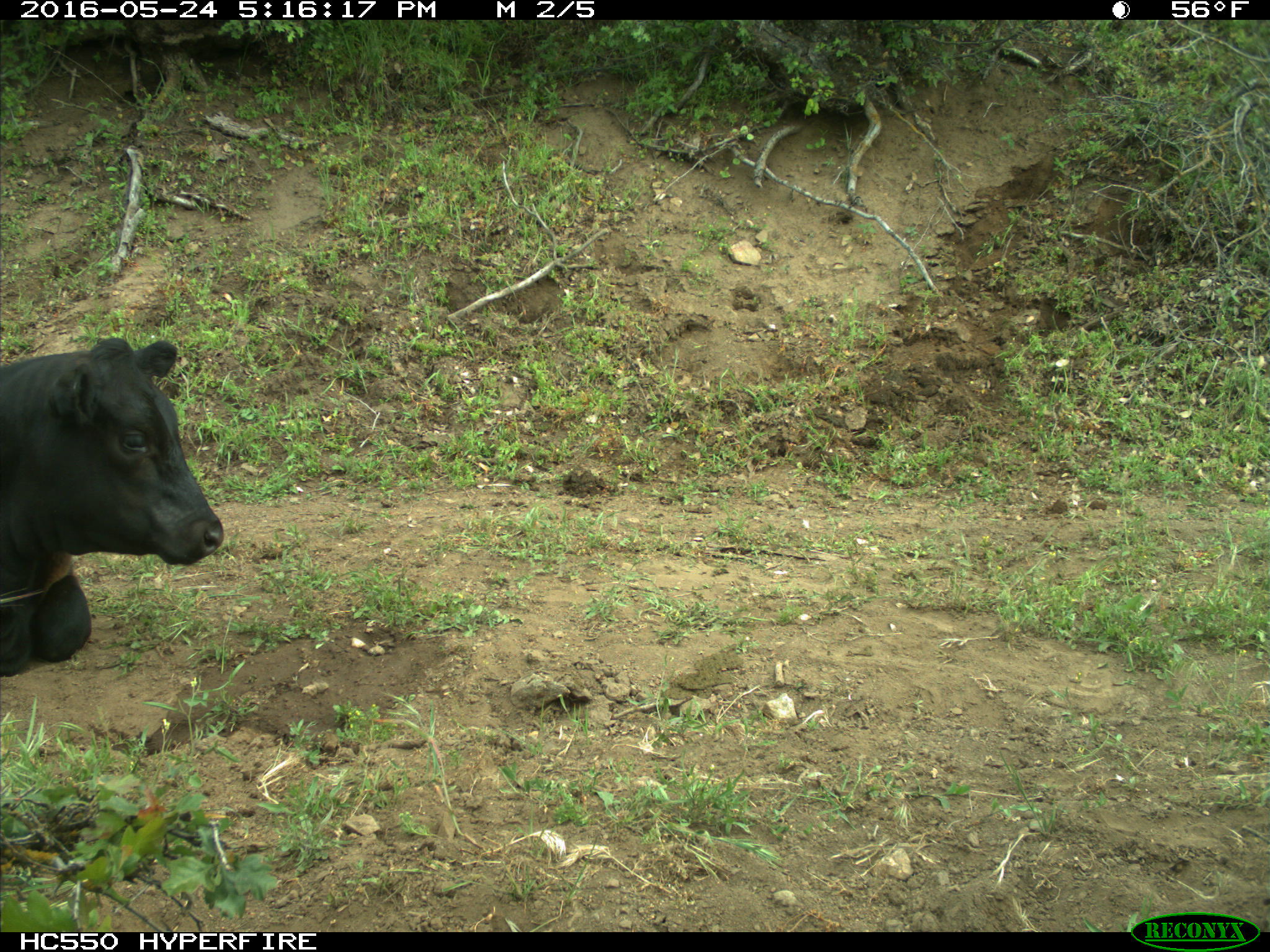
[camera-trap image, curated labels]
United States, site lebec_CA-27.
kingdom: Animalia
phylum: Chordata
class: Mammalia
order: Artiodactyla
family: Bovidae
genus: Bos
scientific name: Bos taurus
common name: domestic cow